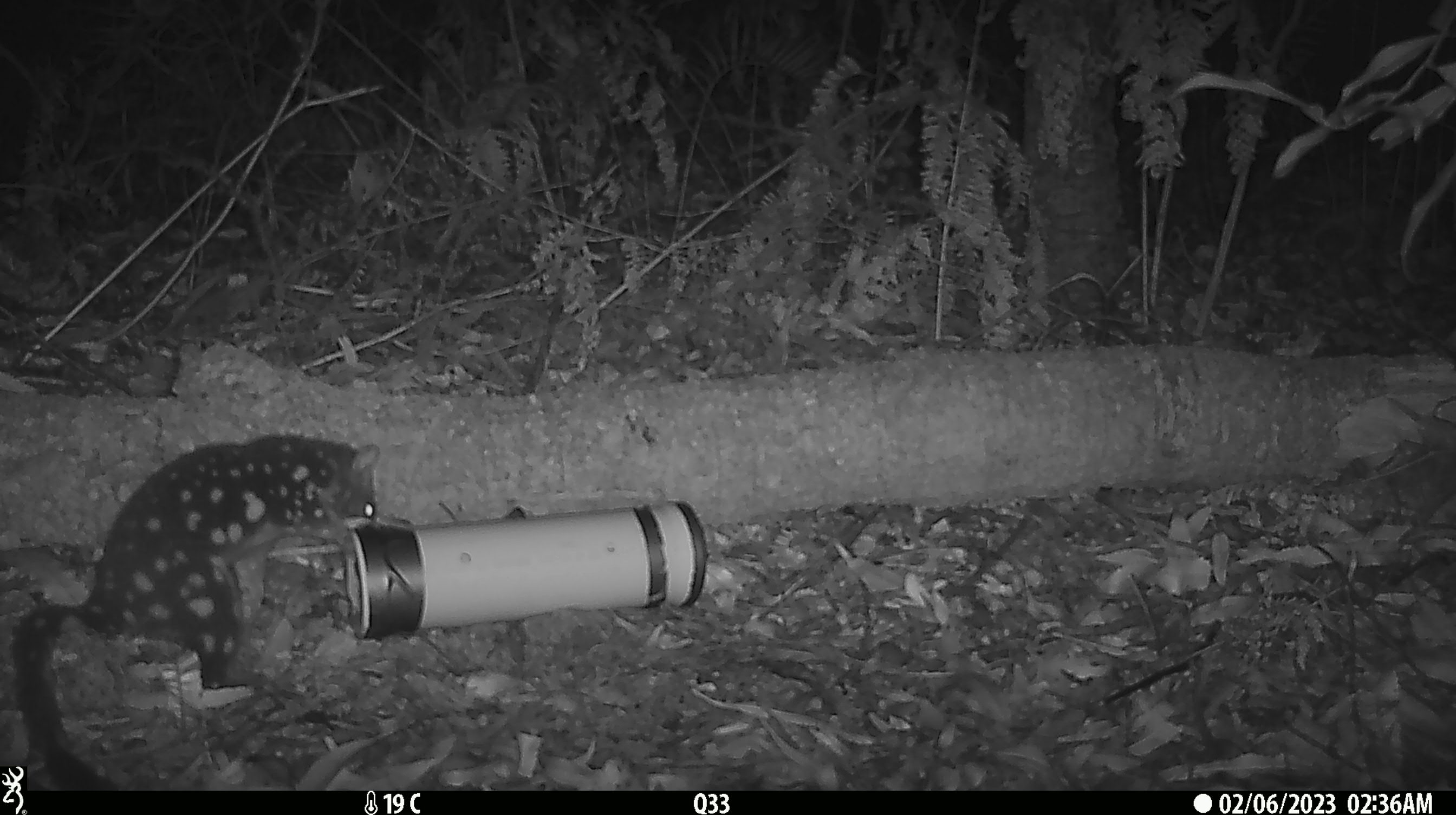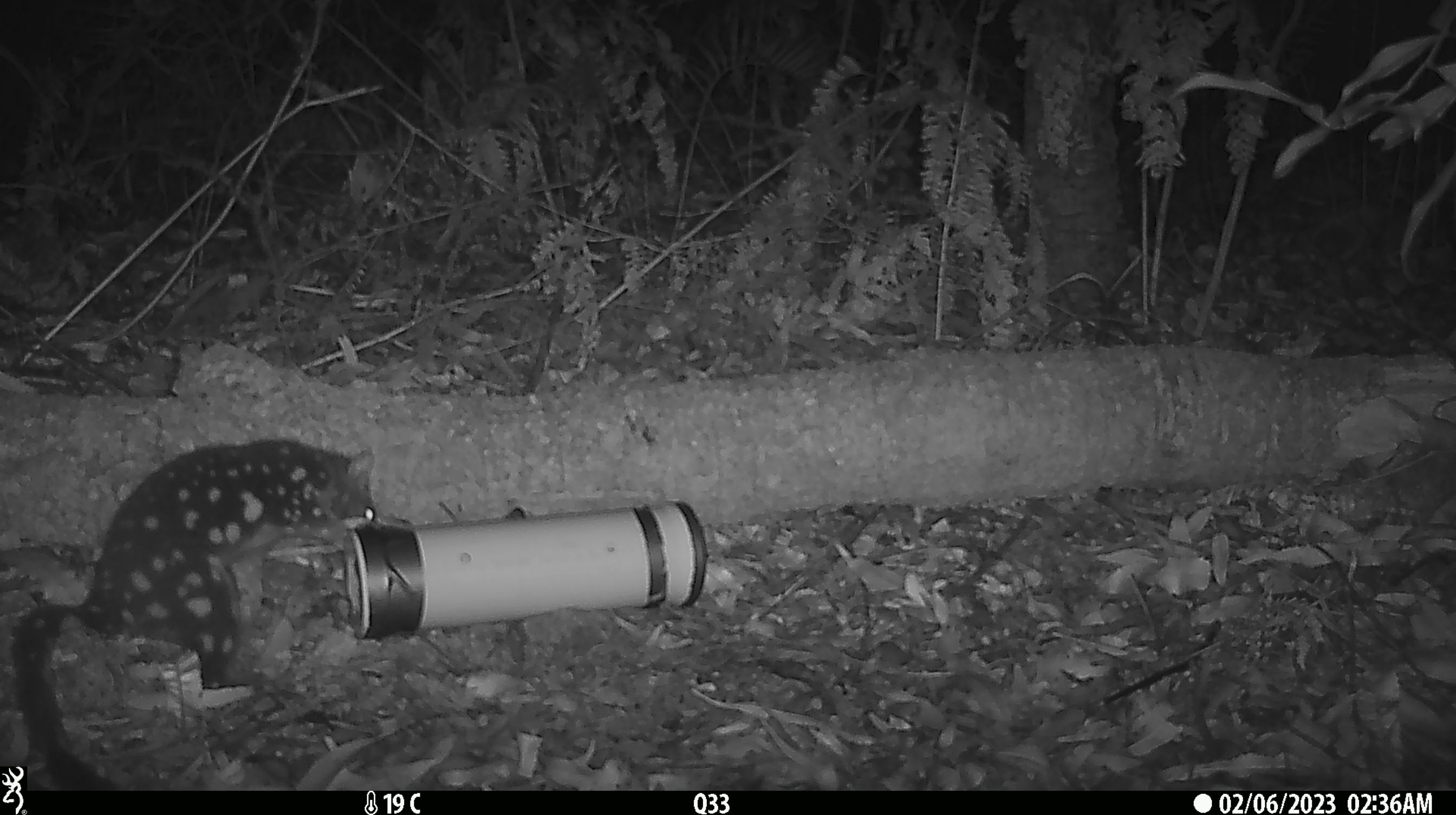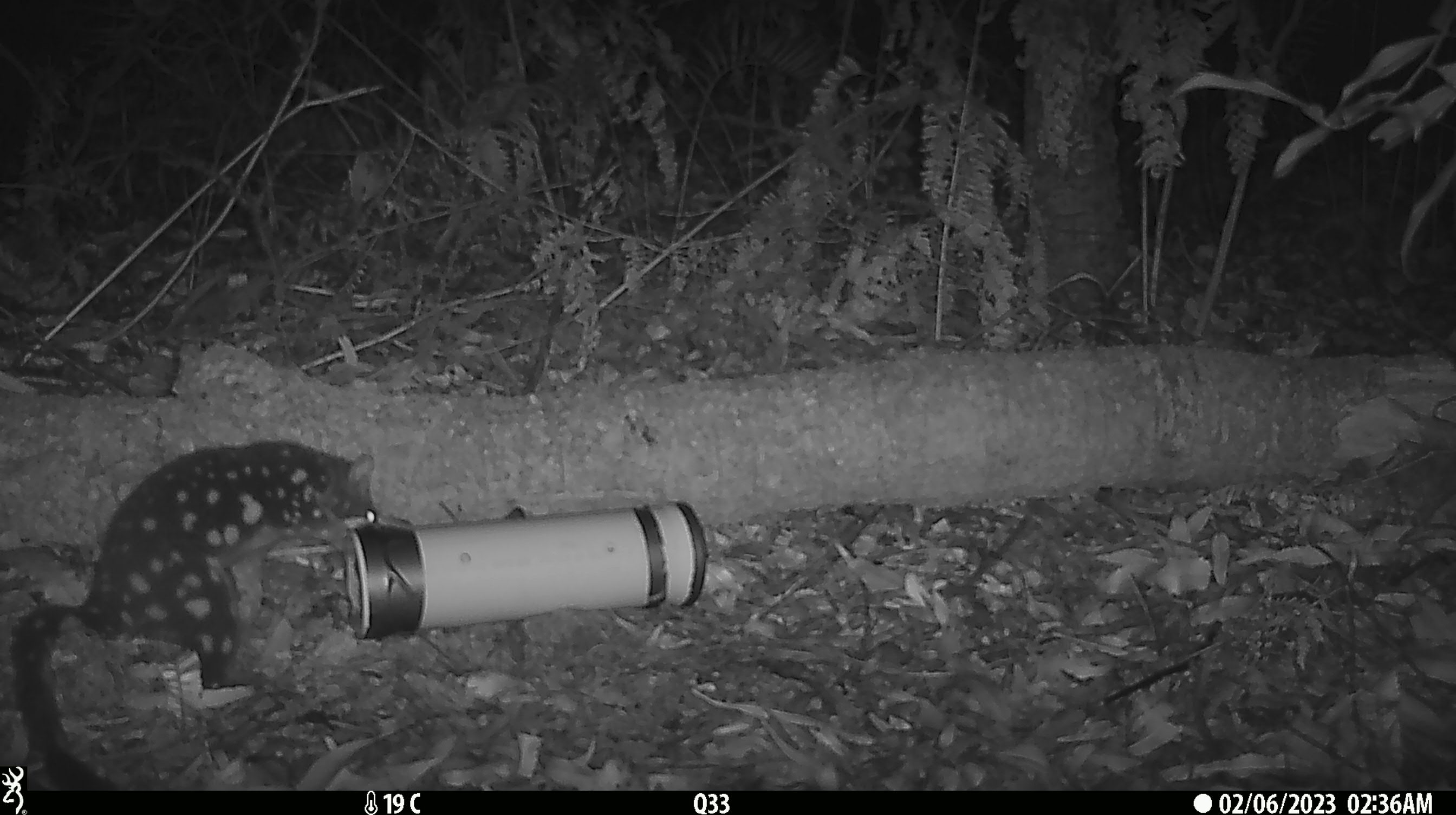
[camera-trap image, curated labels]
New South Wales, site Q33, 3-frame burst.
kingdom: Animalia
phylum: Chordata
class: Mammalia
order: Dasyuromorphia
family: Dasyuridae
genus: Dasyurus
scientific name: Dasyurus maculatus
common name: spotted-tailed quoll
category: quoll